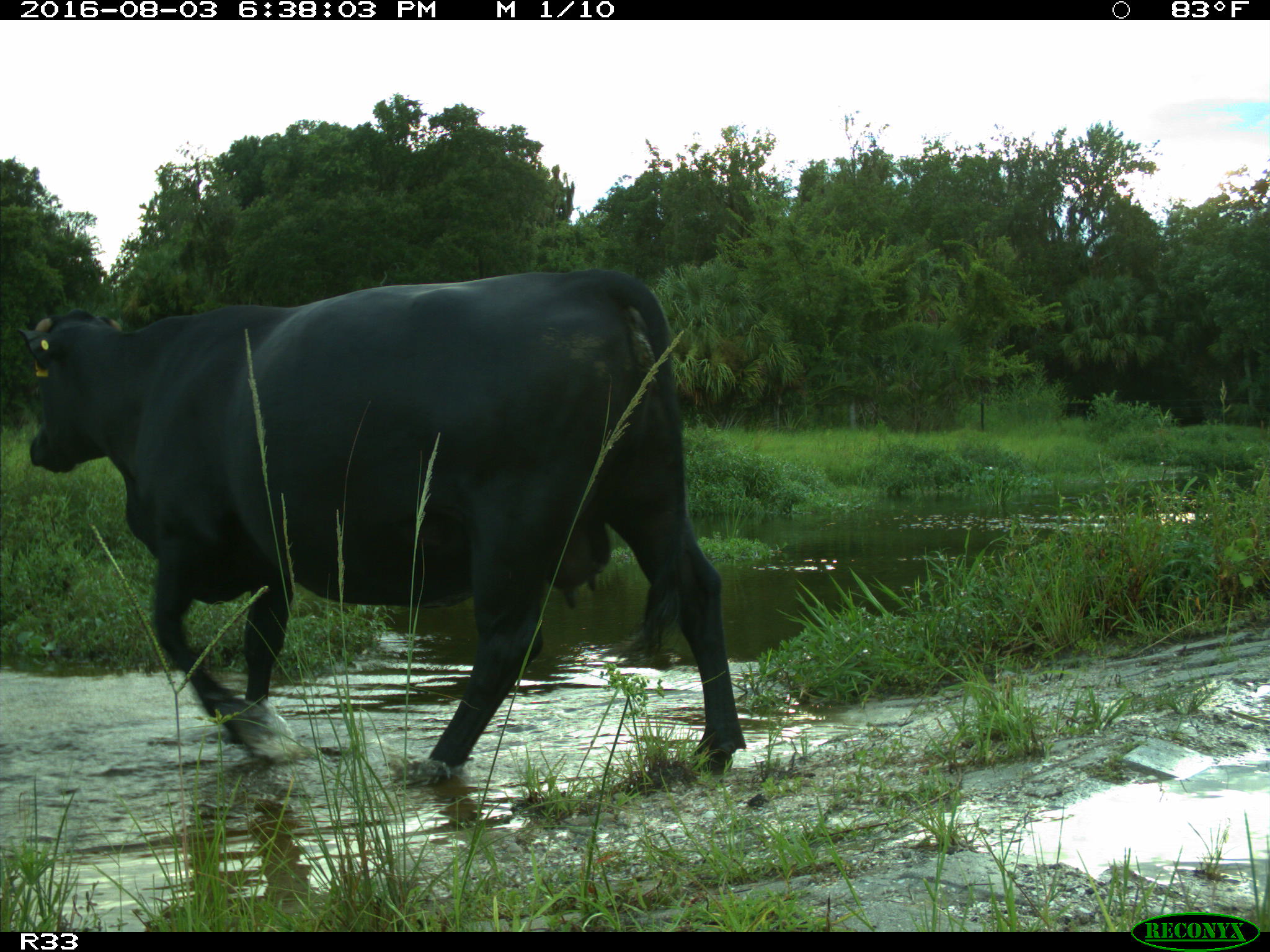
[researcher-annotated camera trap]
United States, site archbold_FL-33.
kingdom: Animalia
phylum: Chordata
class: Mammalia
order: Artiodactyla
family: Bovidae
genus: Bos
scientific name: Bos taurus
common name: domestic cow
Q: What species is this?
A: Bos taurus (domestic cow).